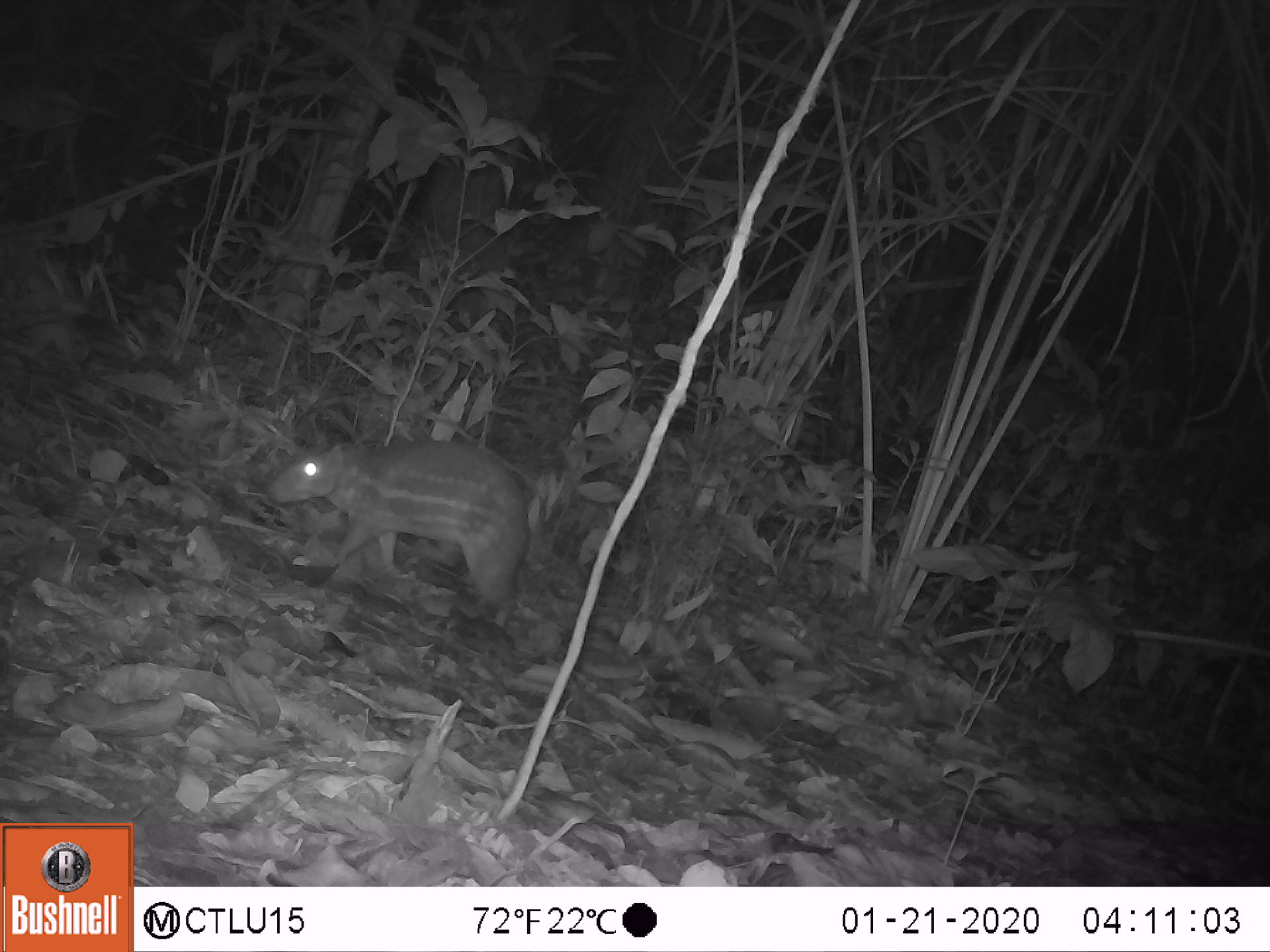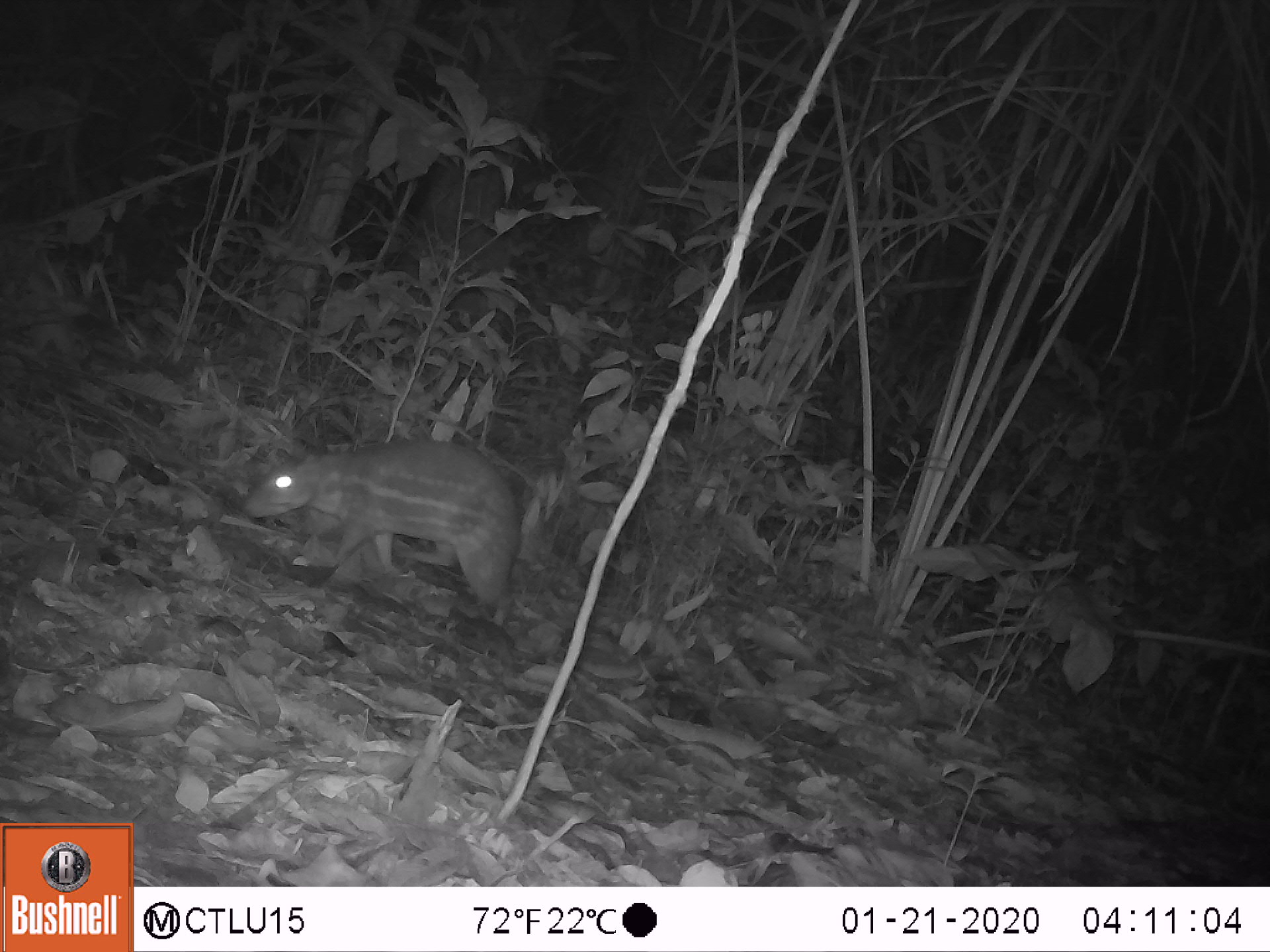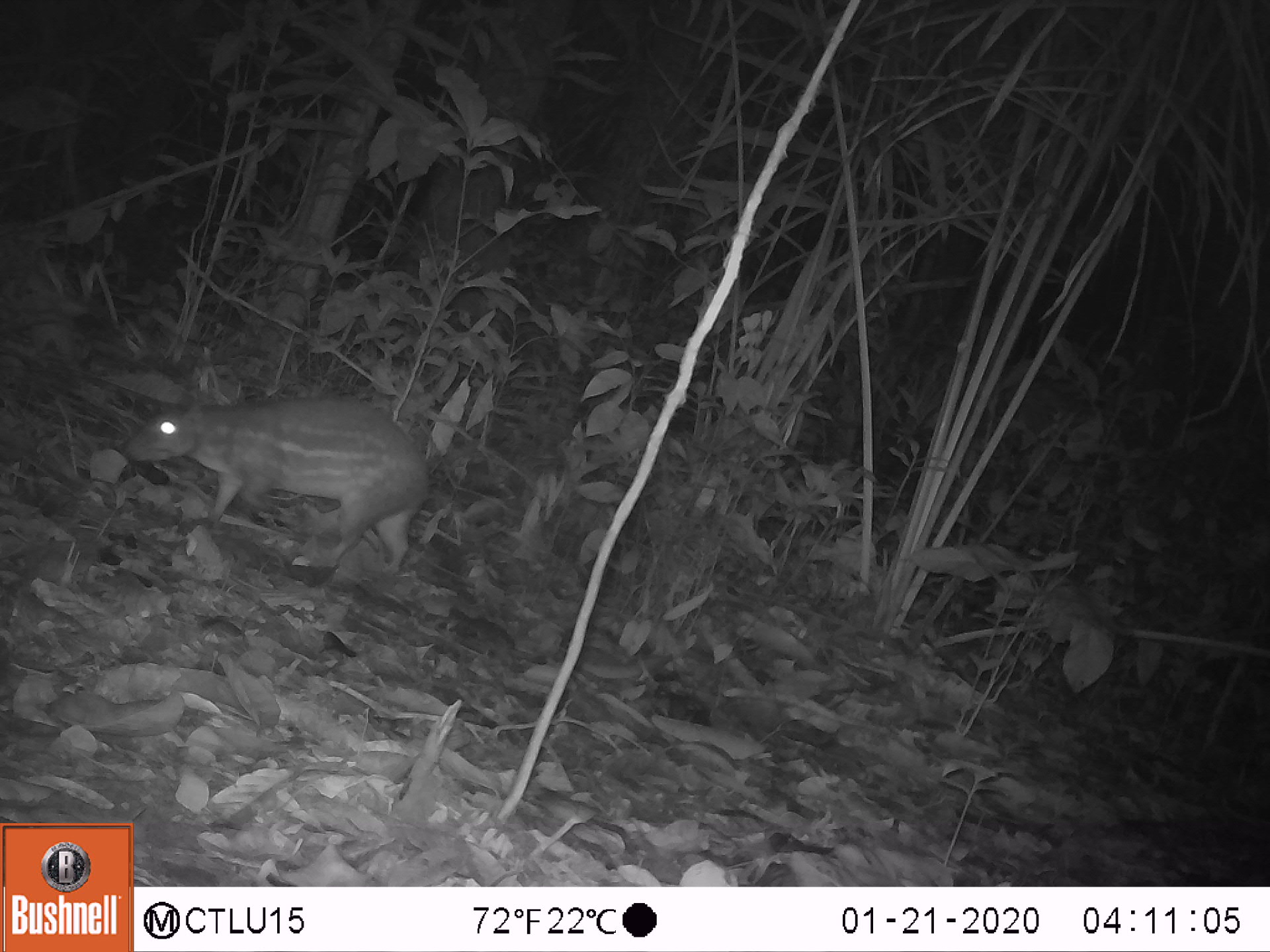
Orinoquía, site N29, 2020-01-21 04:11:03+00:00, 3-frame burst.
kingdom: Animalia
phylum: Chordata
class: Mammalia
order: Rodentia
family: Cuniculidae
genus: Cuniculus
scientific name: Cuniculus paca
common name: spotted paca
Spotted paca (Cuniculus paca).